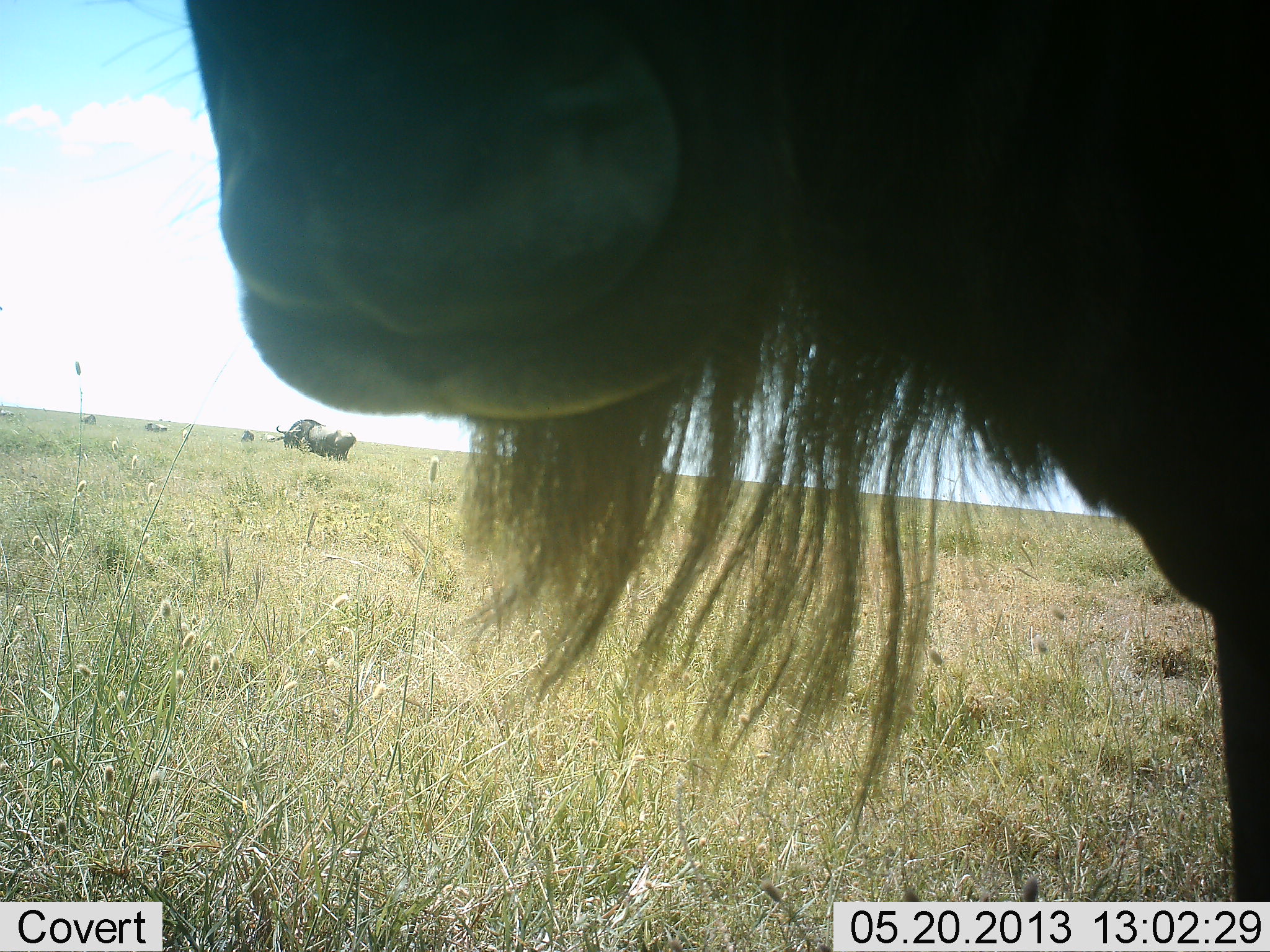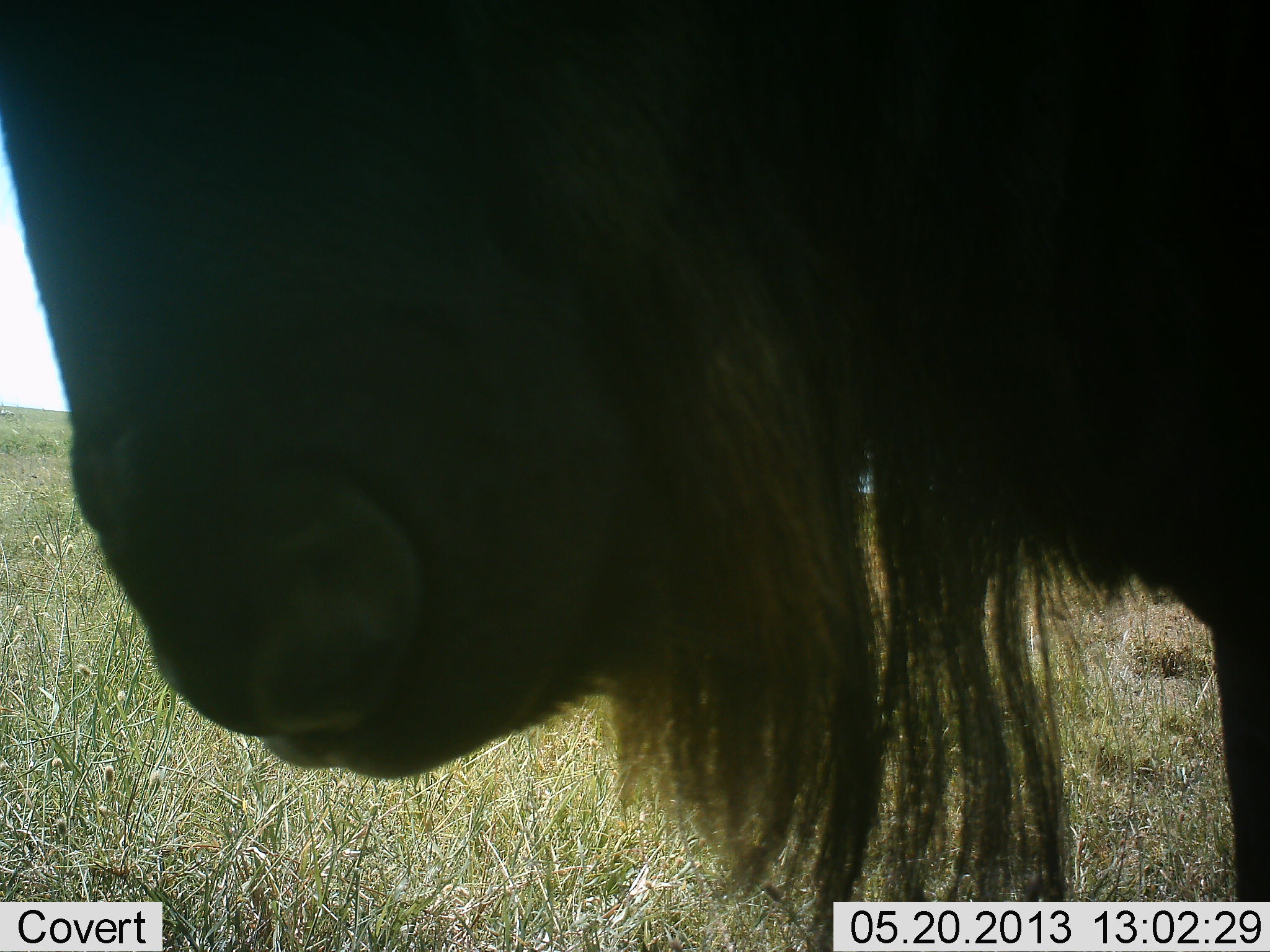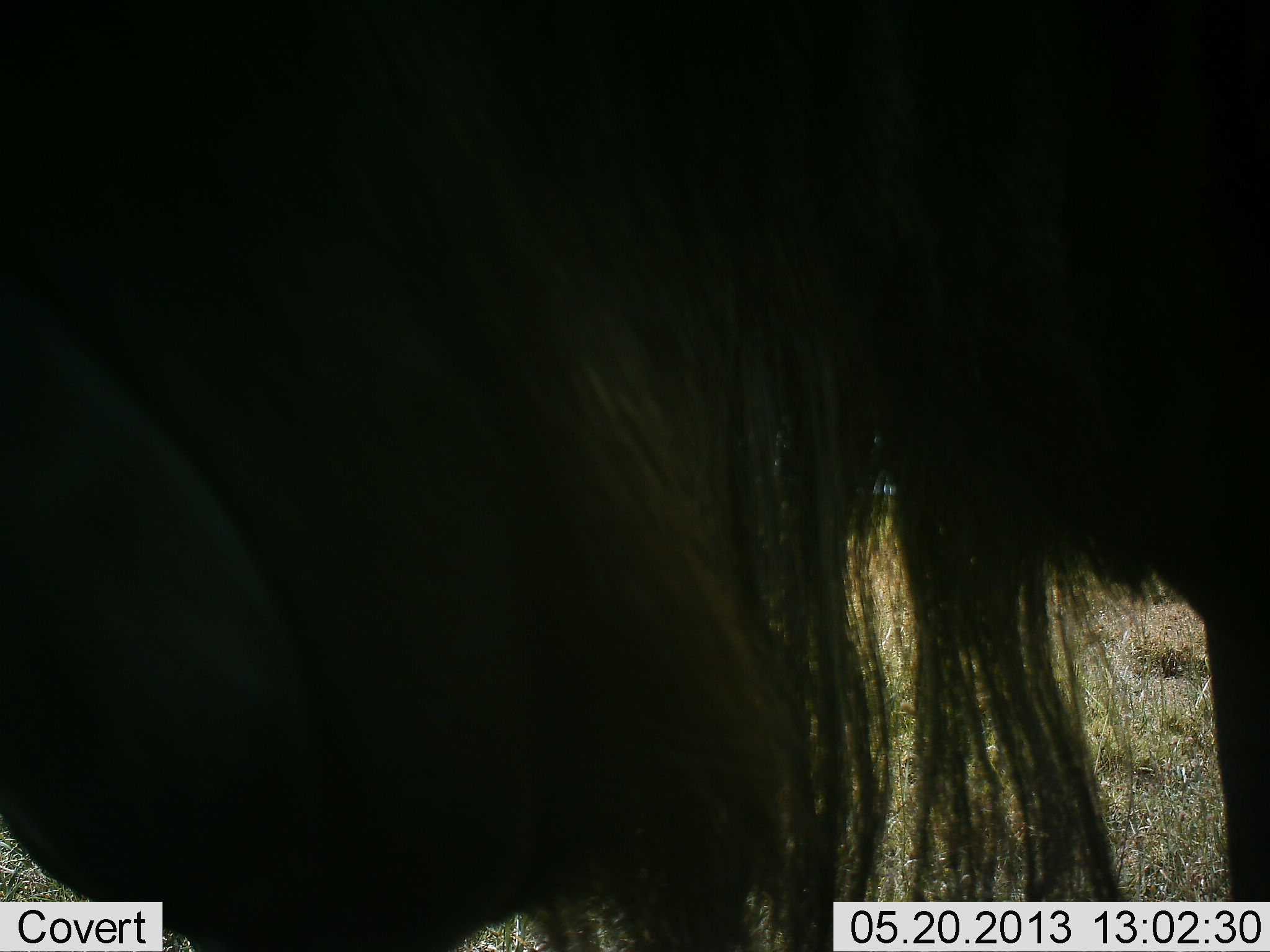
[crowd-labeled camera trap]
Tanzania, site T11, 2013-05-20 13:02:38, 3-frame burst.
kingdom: Animalia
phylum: Chordata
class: Mammalia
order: Artiodactyla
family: Bovidae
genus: Connochaetes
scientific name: Connochaetes taurinus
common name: blue wildebeest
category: wildebeest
Wildebeest (blue wildebeest) (Connochaetes taurinus), count 1. Behavior (volunteer vote fractions): standing 83%, resting 0%, moving 7%, interacting 13%. Young present (vote fraction): 3%. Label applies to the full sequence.